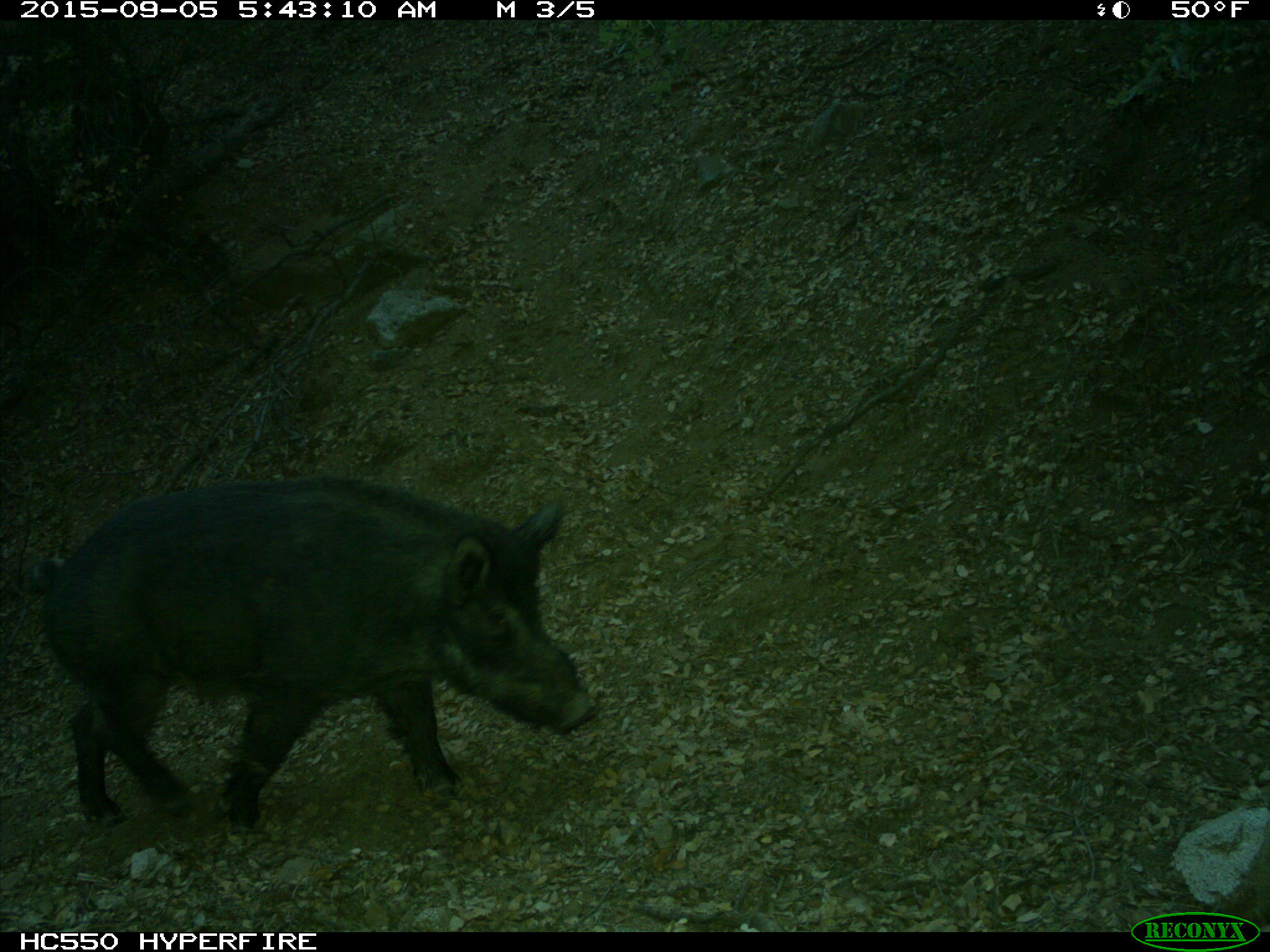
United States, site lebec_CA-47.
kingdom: Animalia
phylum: Chordata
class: Mammalia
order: Artiodactyla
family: Suidae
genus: Sus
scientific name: Sus scrofa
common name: wild boar